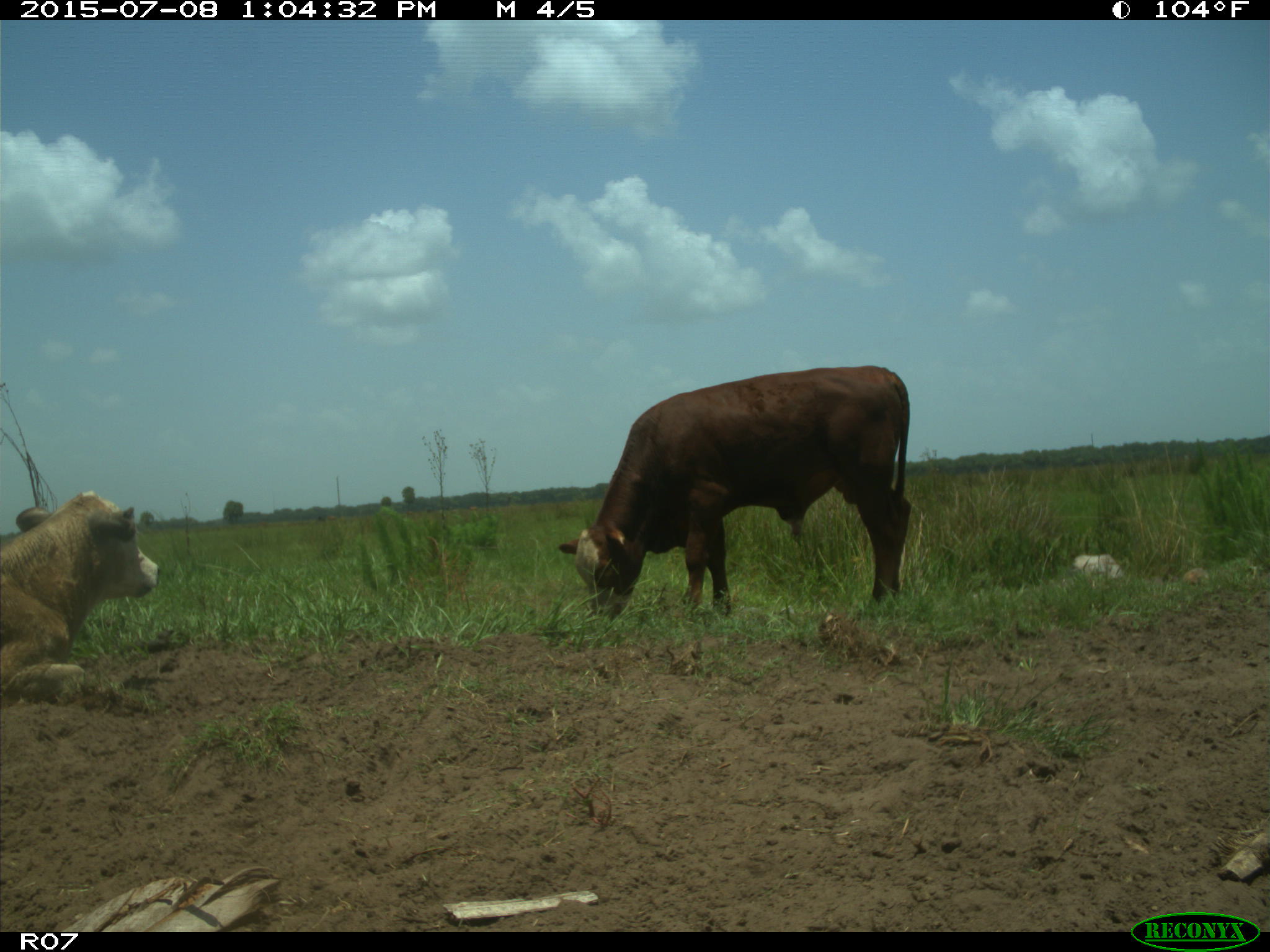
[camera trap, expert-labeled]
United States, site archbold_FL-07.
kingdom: Animalia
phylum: Chordata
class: Mammalia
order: Artiodactyla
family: Bovidae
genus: Bos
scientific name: Bos taurus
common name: domestic cow